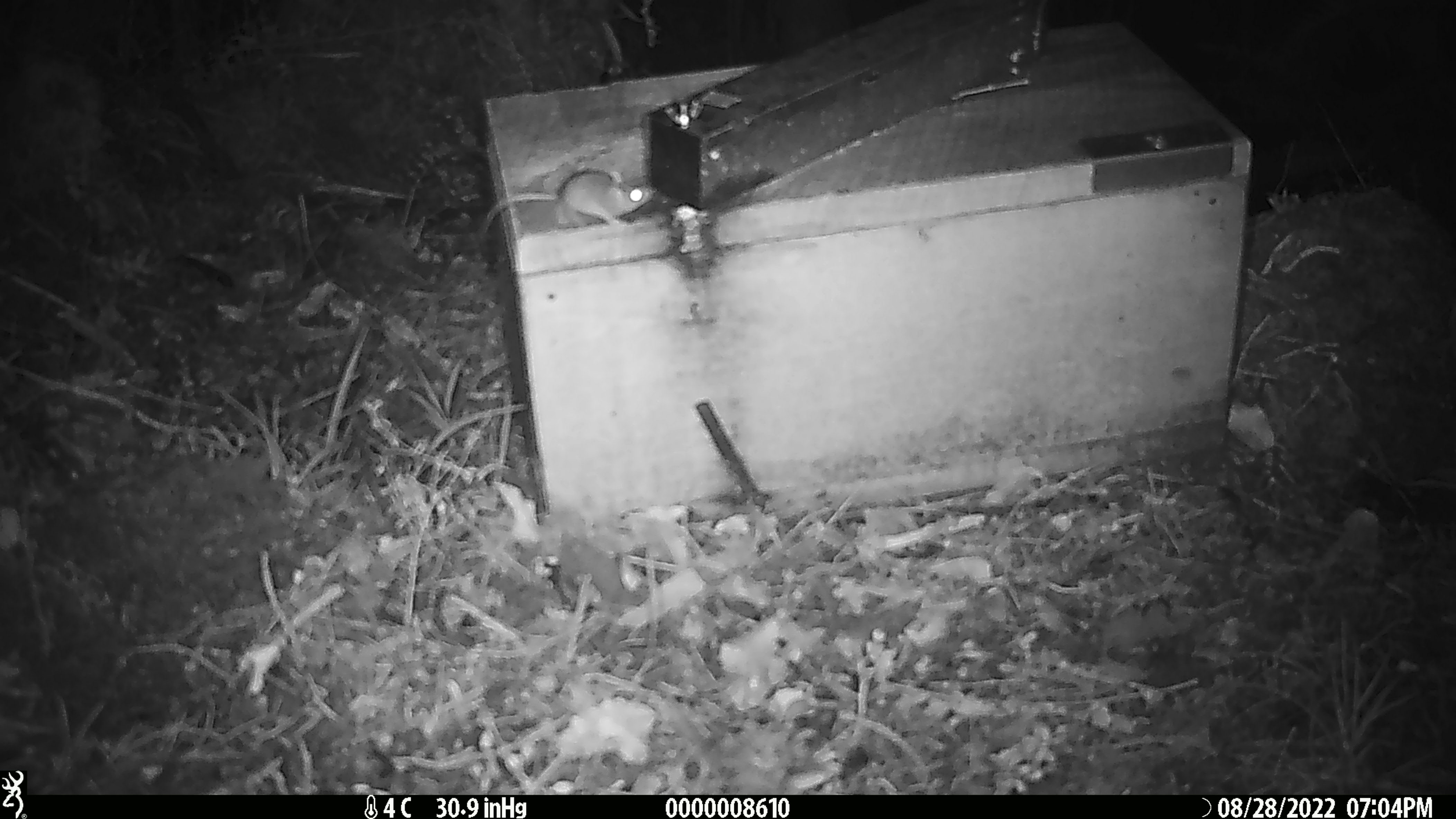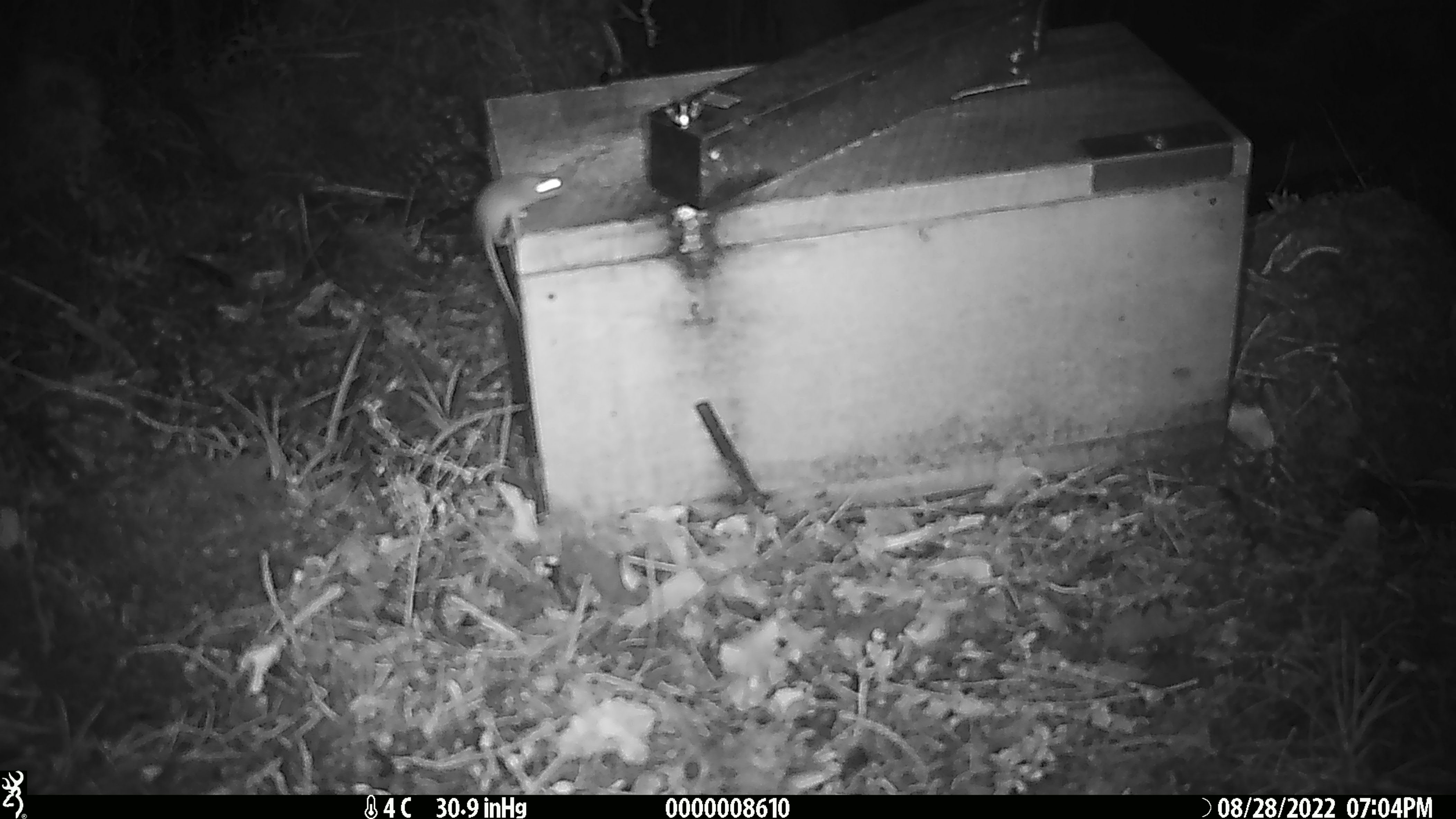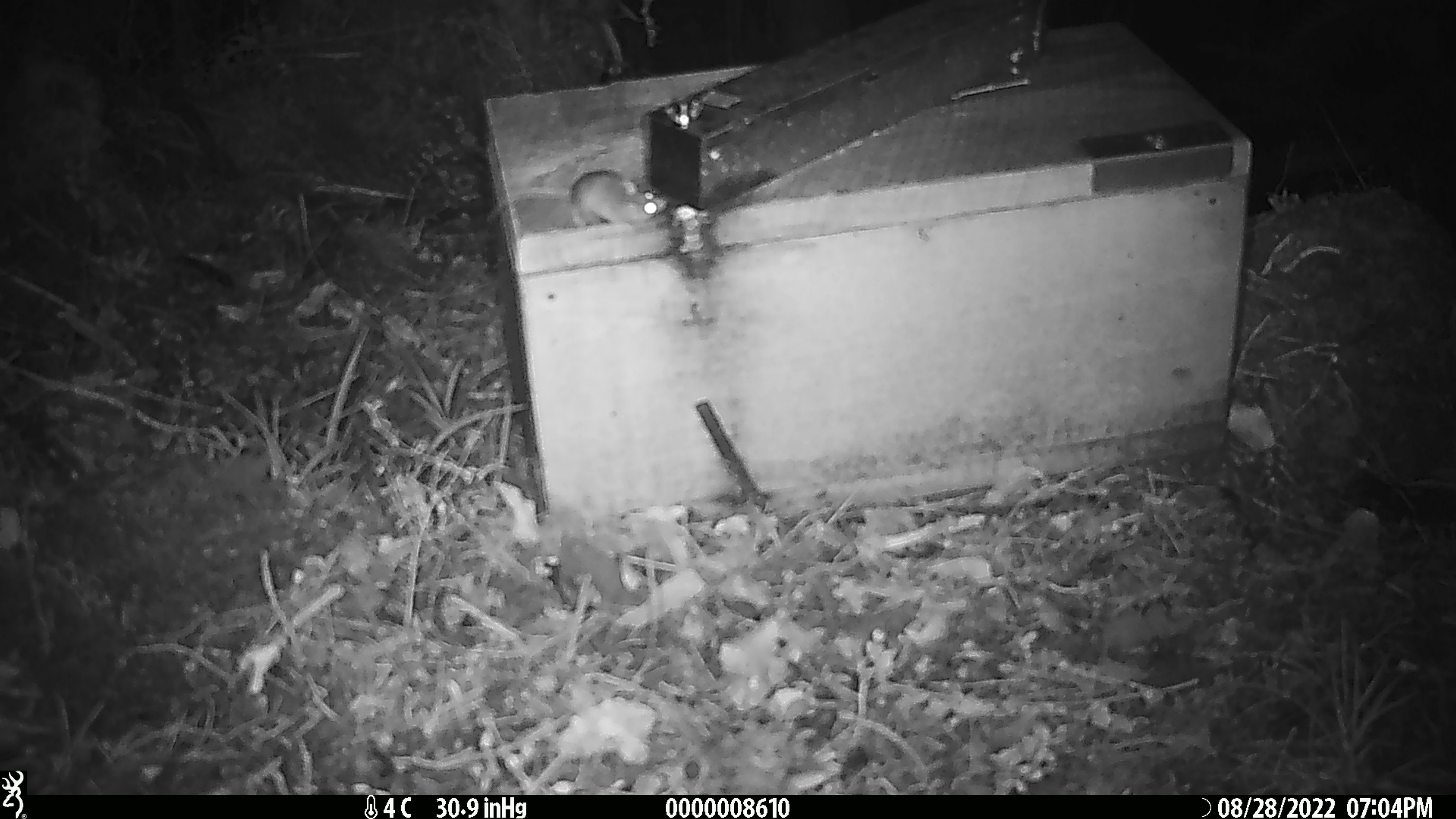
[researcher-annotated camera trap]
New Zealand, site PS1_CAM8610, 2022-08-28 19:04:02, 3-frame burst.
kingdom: Animalia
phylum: Chordata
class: Mammalia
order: Rodentia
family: Muridae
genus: Mus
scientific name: Mus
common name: mouse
Mouse (Mus).